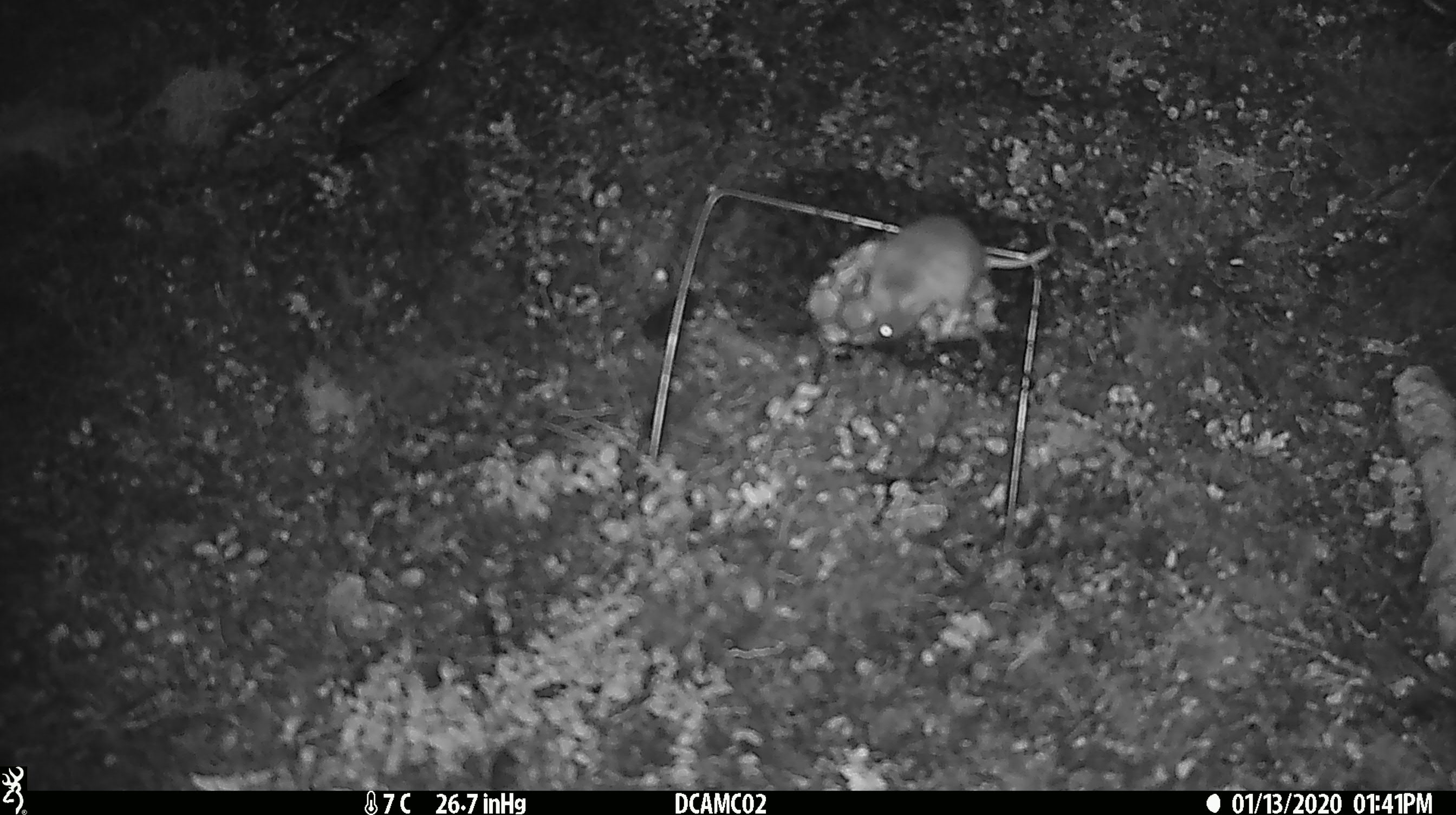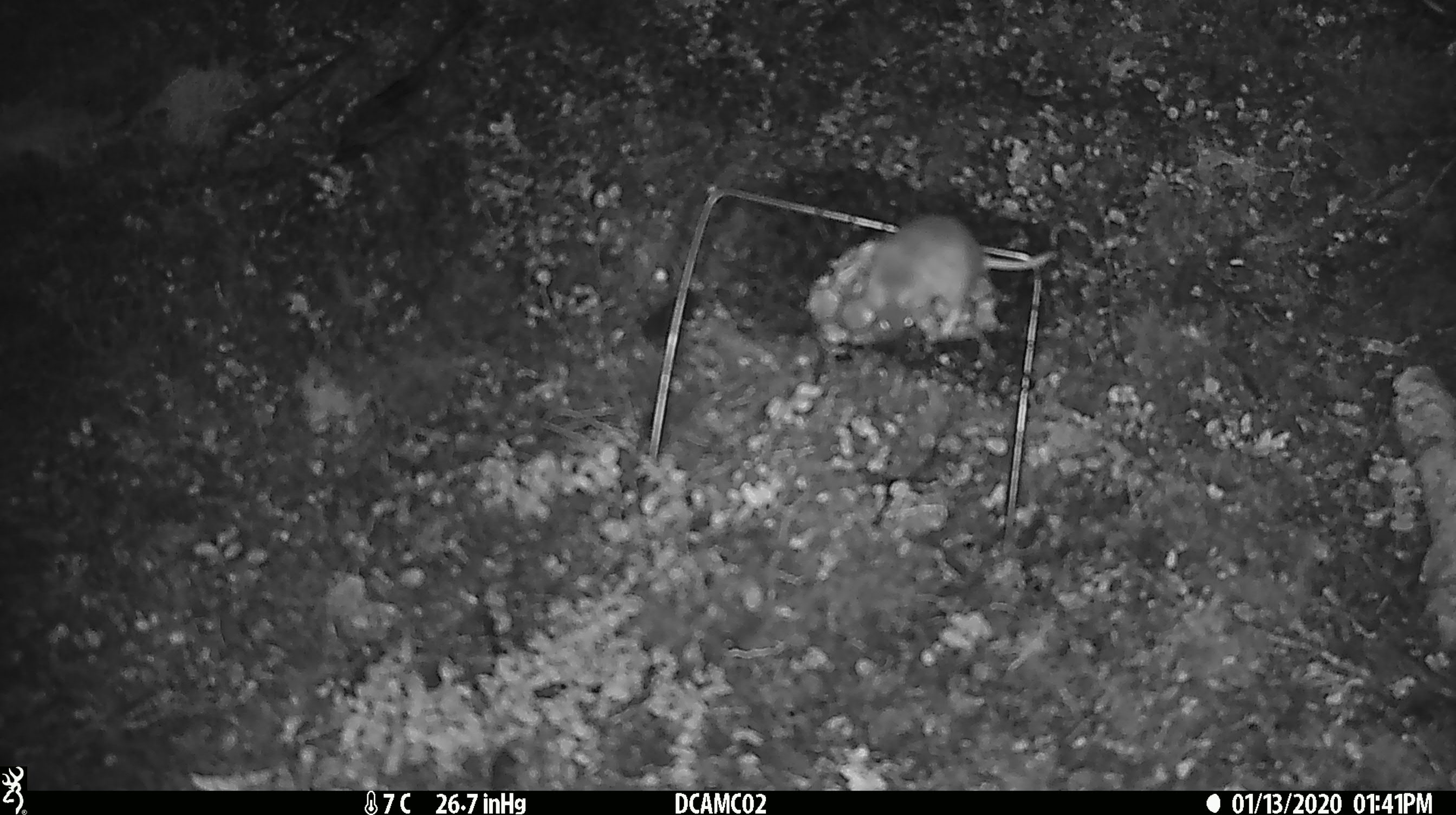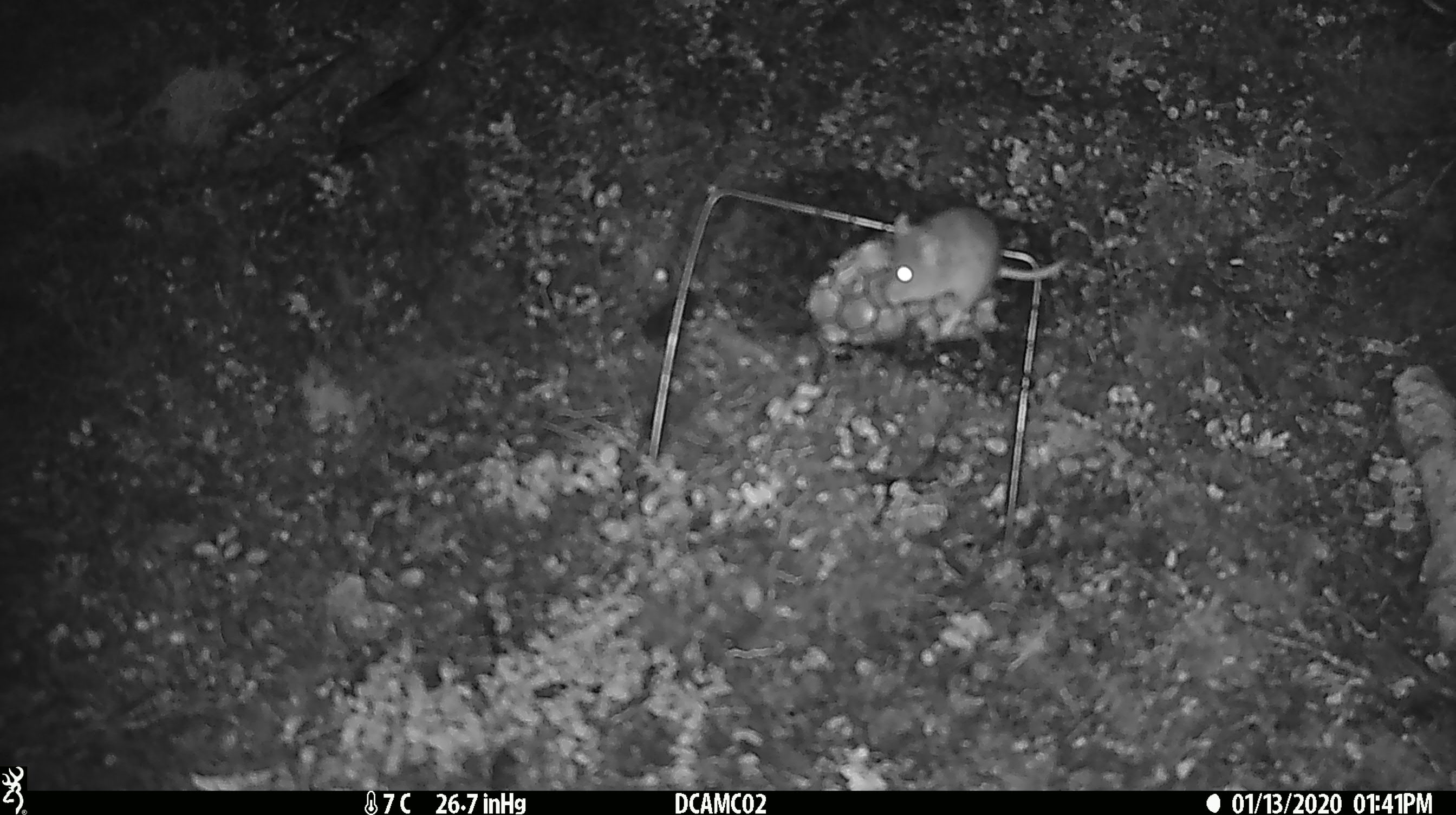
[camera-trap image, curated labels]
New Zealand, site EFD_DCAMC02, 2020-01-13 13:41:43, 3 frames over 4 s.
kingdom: Animalia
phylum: Chordata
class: Mammalia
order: Rodentia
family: Muridae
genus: Mus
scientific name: Mus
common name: mouse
Mouse (Mus).